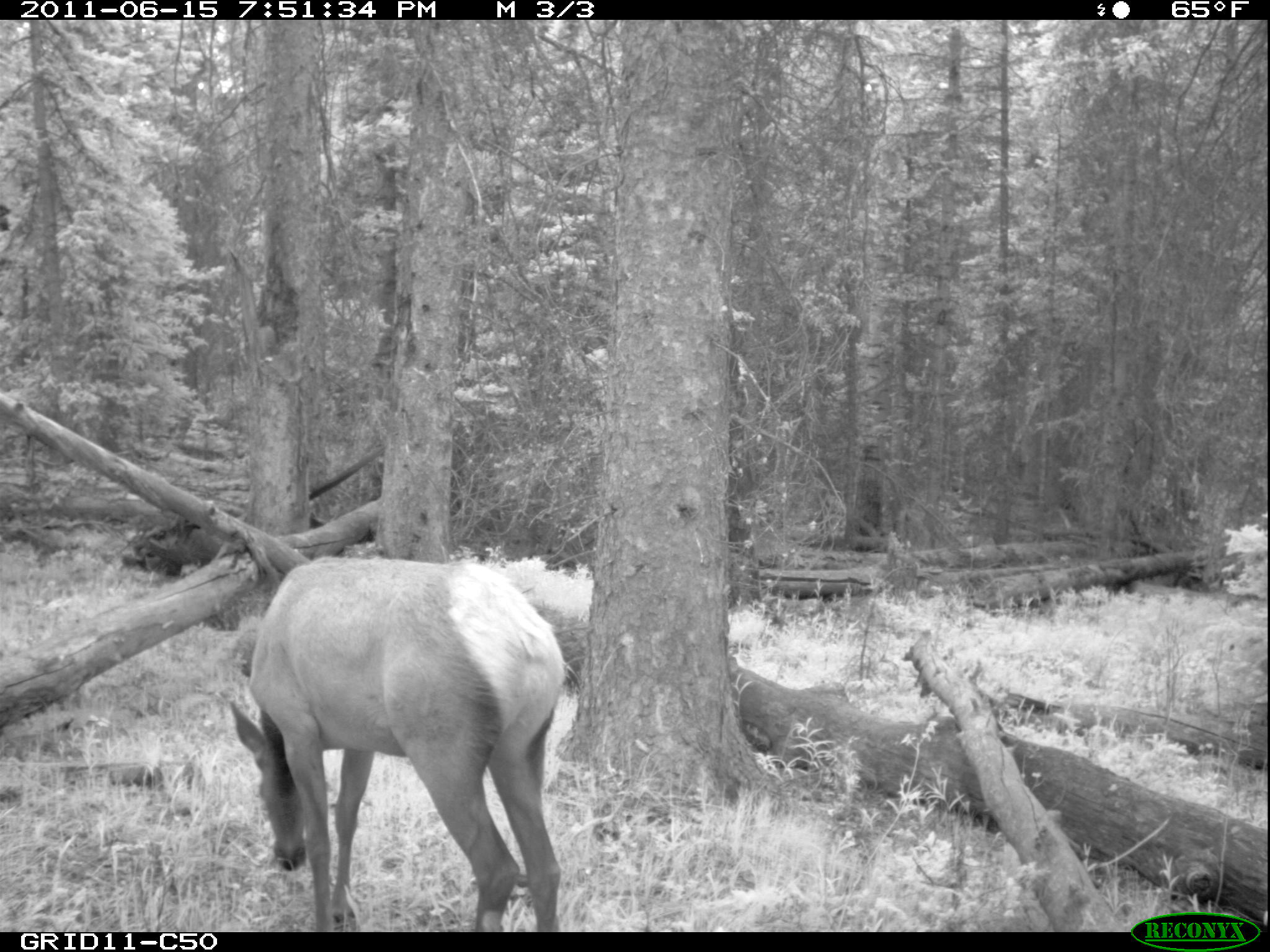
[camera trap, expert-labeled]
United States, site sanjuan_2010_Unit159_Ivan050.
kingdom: Animalia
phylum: Chordata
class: Mammalia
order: Artiodactyla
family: Cervidae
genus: Cervus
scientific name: Cervus elaphus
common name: red deer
Cervus elaphus (red deer).